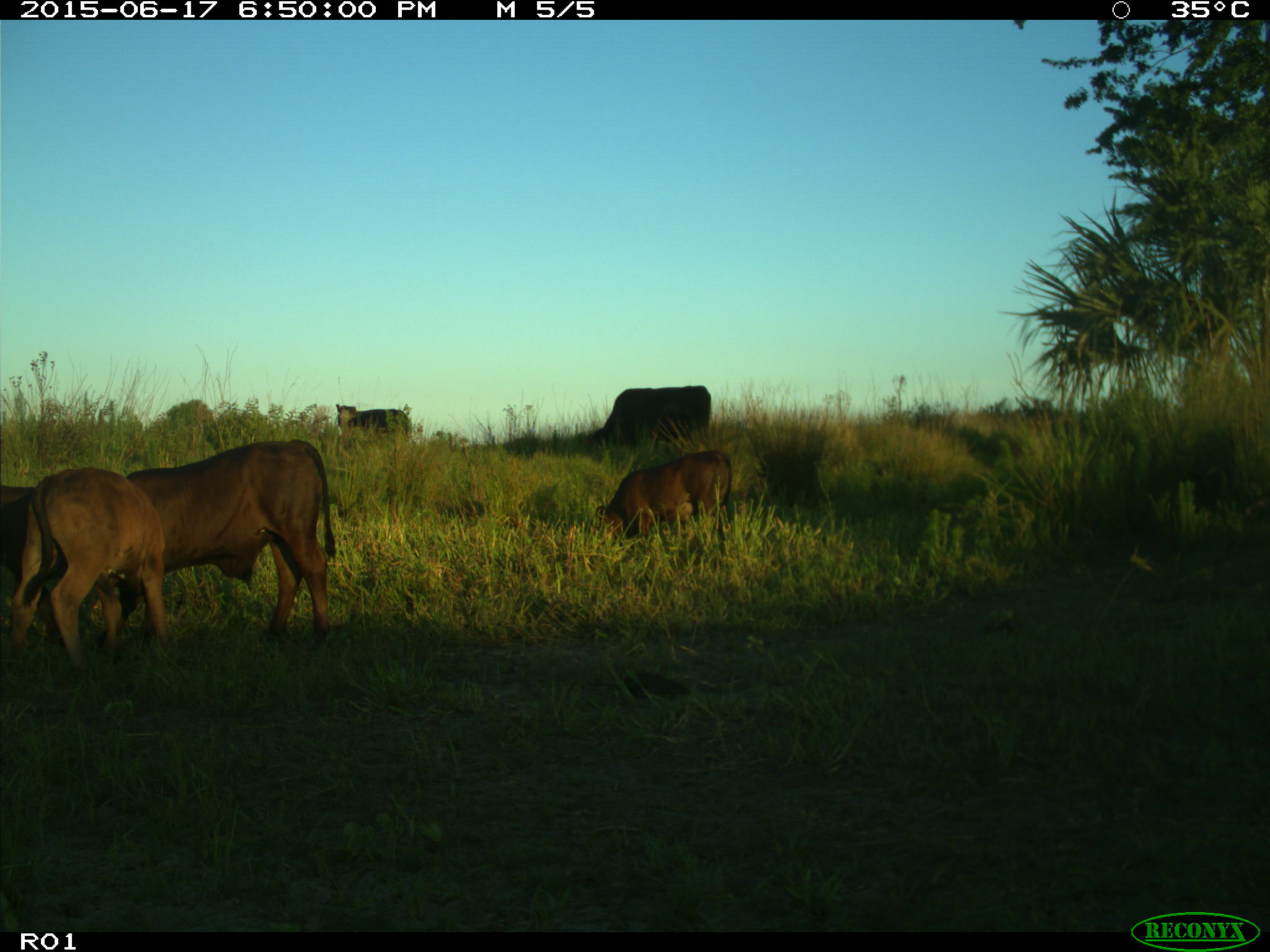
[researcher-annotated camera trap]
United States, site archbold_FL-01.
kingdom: Animalia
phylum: Chordata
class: Mammalia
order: Artiodactyla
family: Bovidae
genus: Bos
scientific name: Bos taurus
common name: domestic cow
Bos taurus (domestic cow).